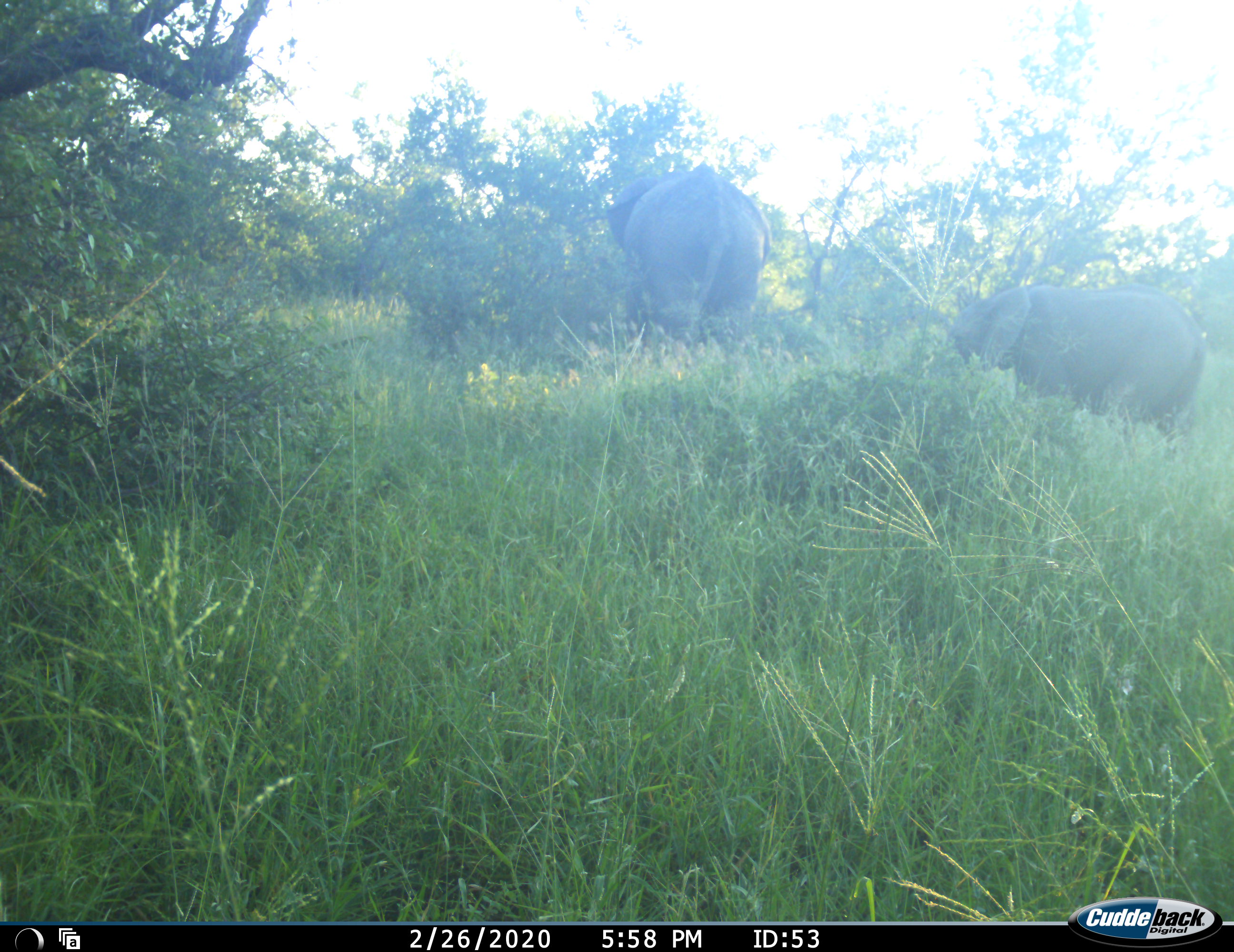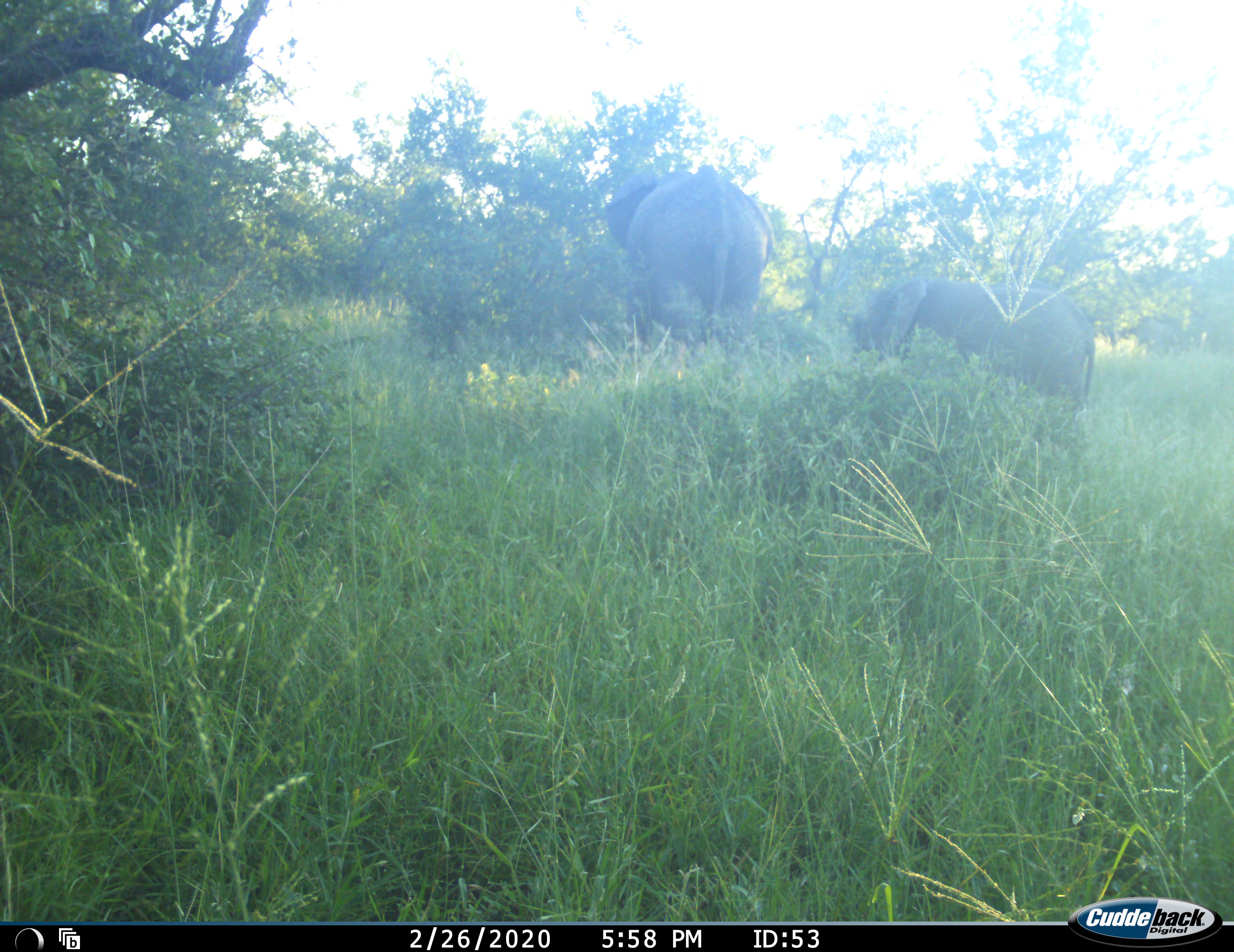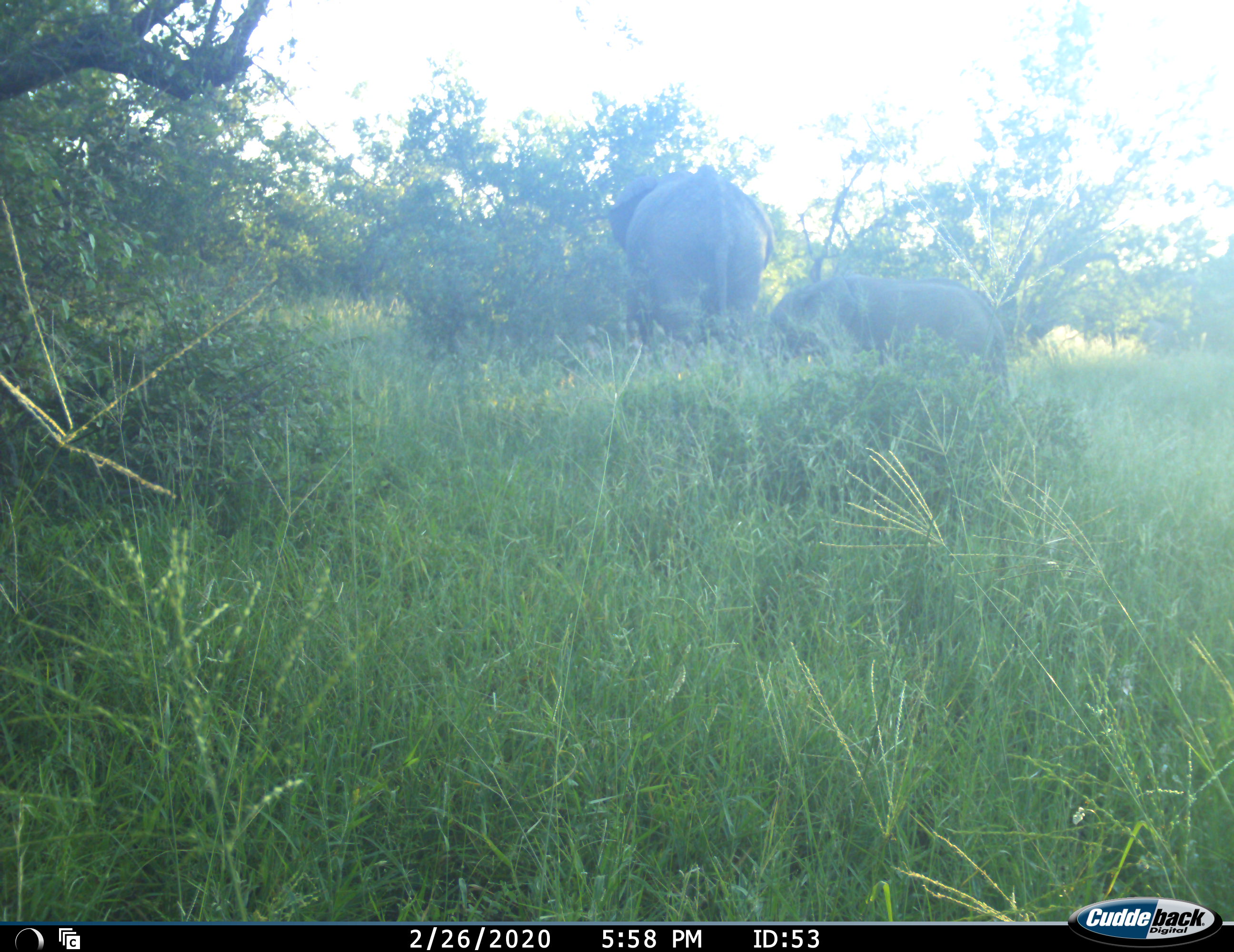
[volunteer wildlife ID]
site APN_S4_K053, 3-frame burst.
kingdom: Animalia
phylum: Chordata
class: Mammalia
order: Proboscidea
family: Elephantidae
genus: Loxodonta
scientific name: Loxodonta africana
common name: african bush elephant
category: elephant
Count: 2.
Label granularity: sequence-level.